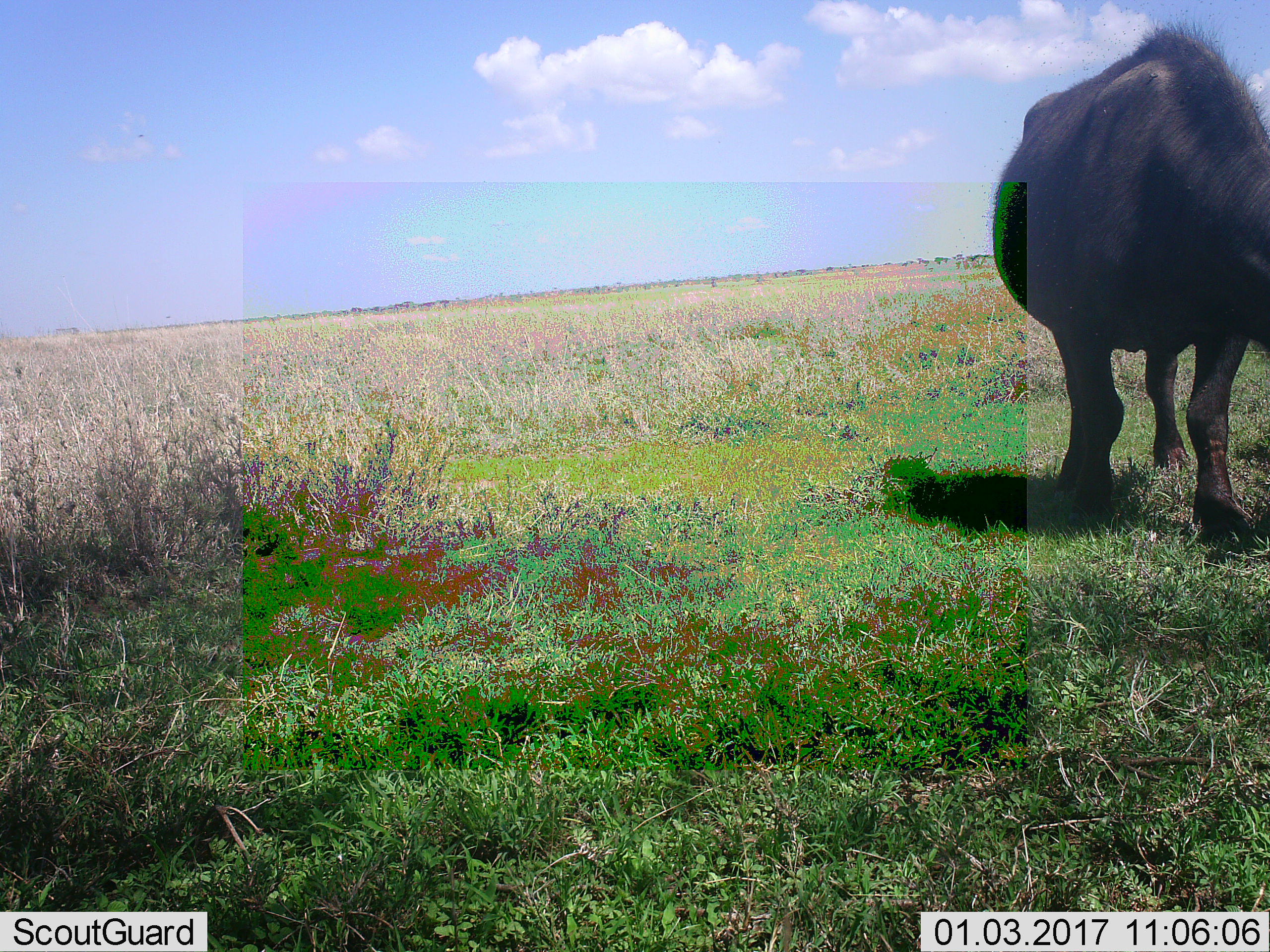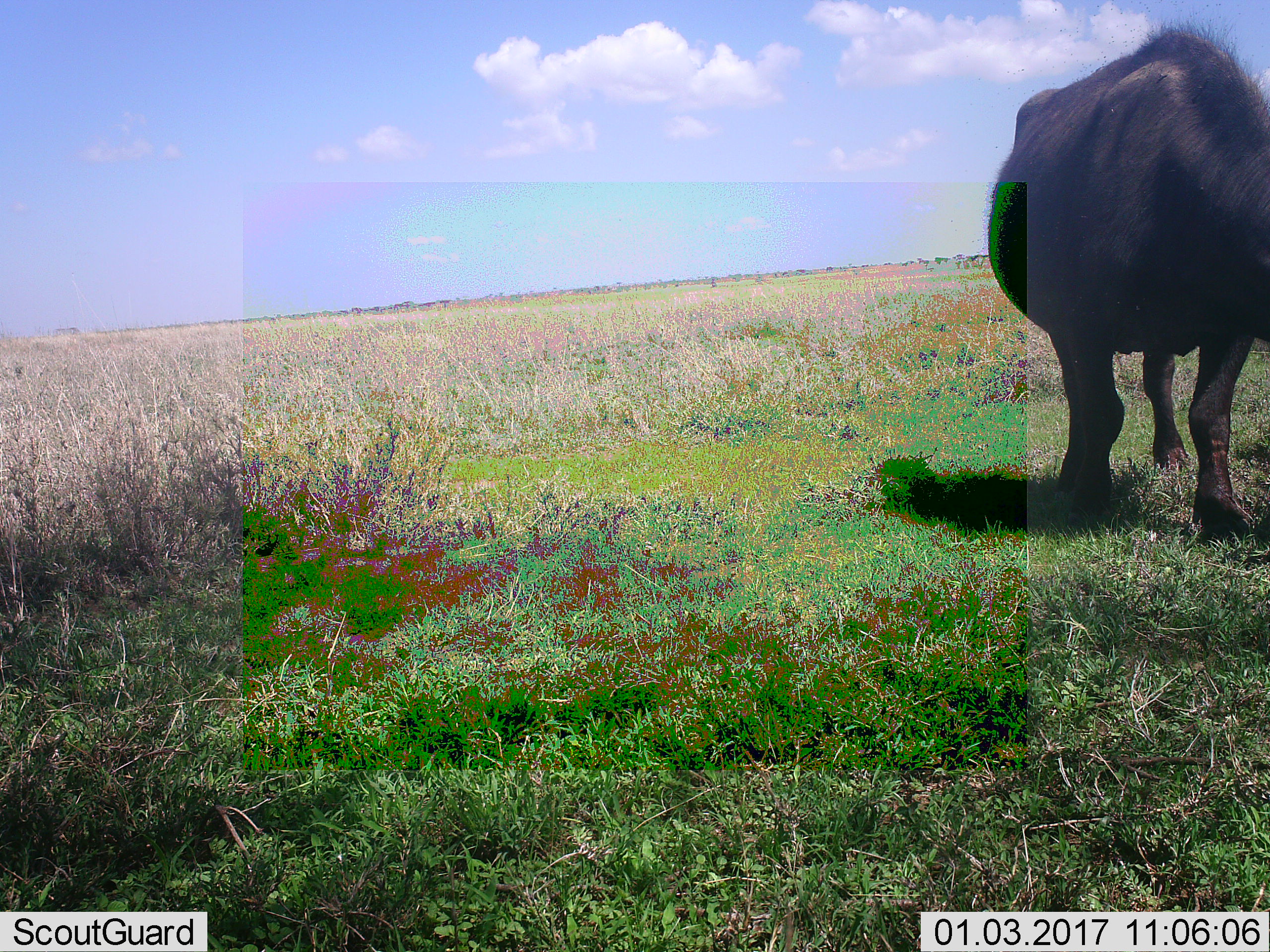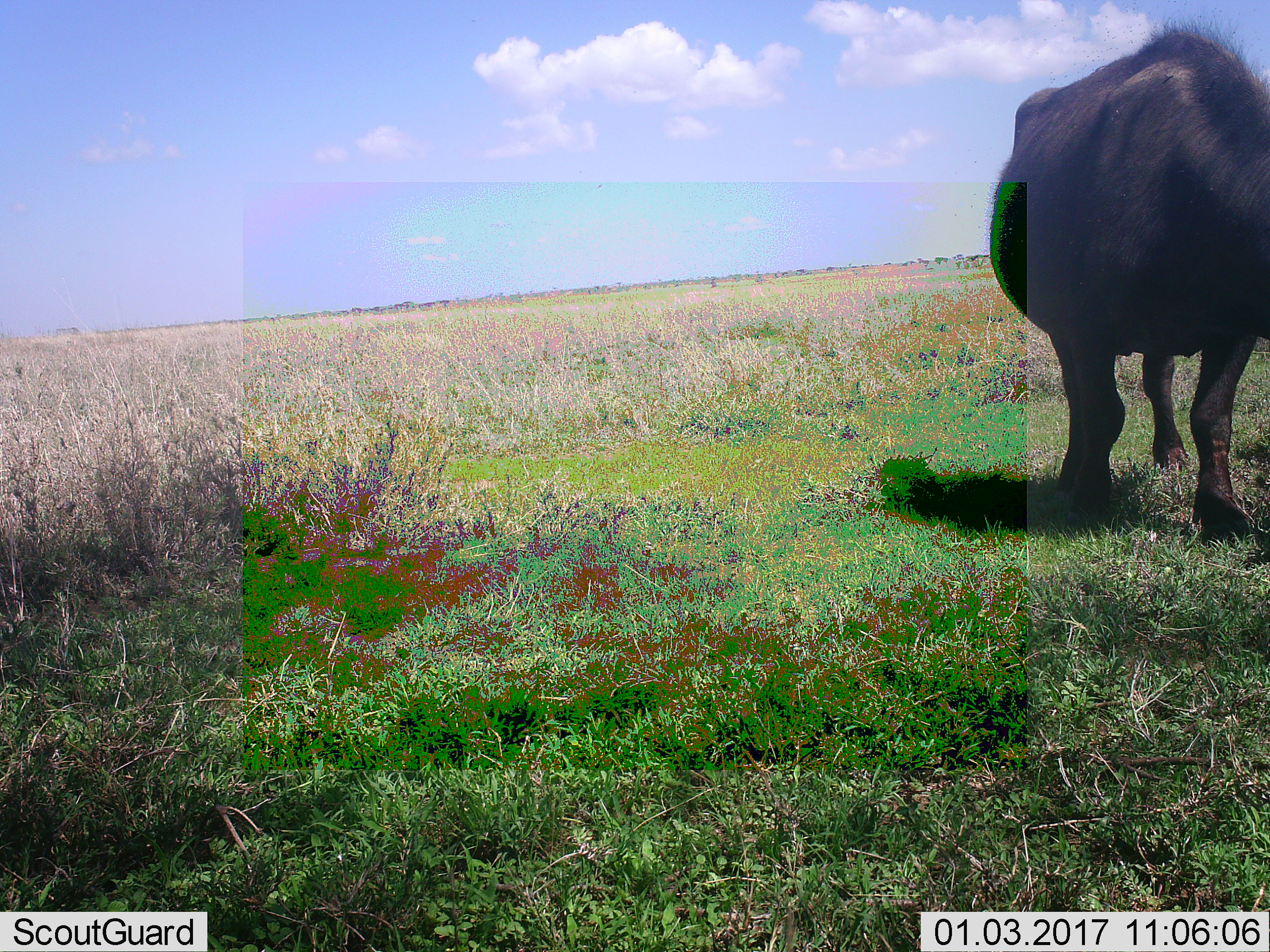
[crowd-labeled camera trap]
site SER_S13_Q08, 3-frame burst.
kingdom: Animalia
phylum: Chordata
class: Mammalia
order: Artiodactyla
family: Bovidae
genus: Connochaetes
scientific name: Connochaetes taurinus taurinus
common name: blue wildebeest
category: wildebeestblue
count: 1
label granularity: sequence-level